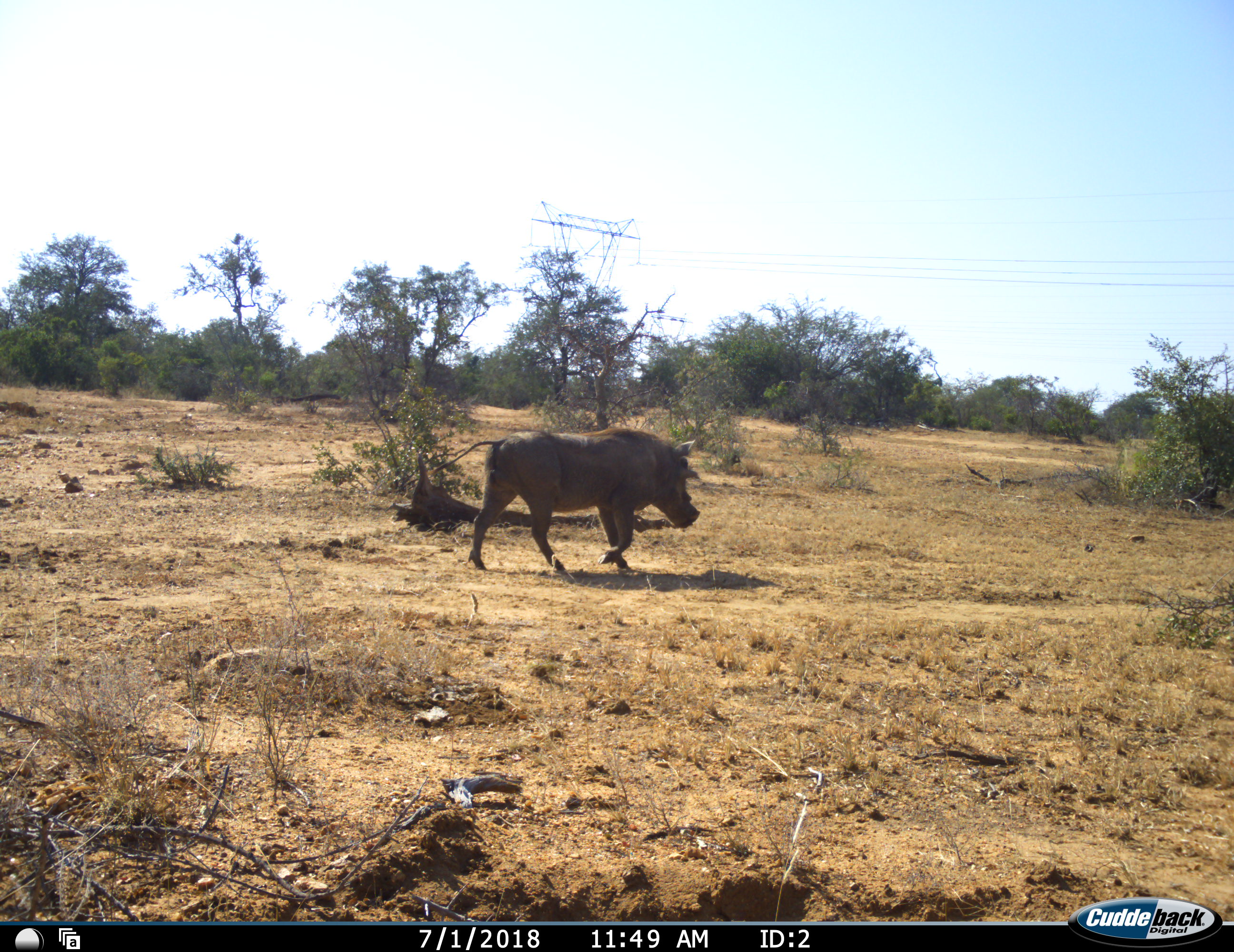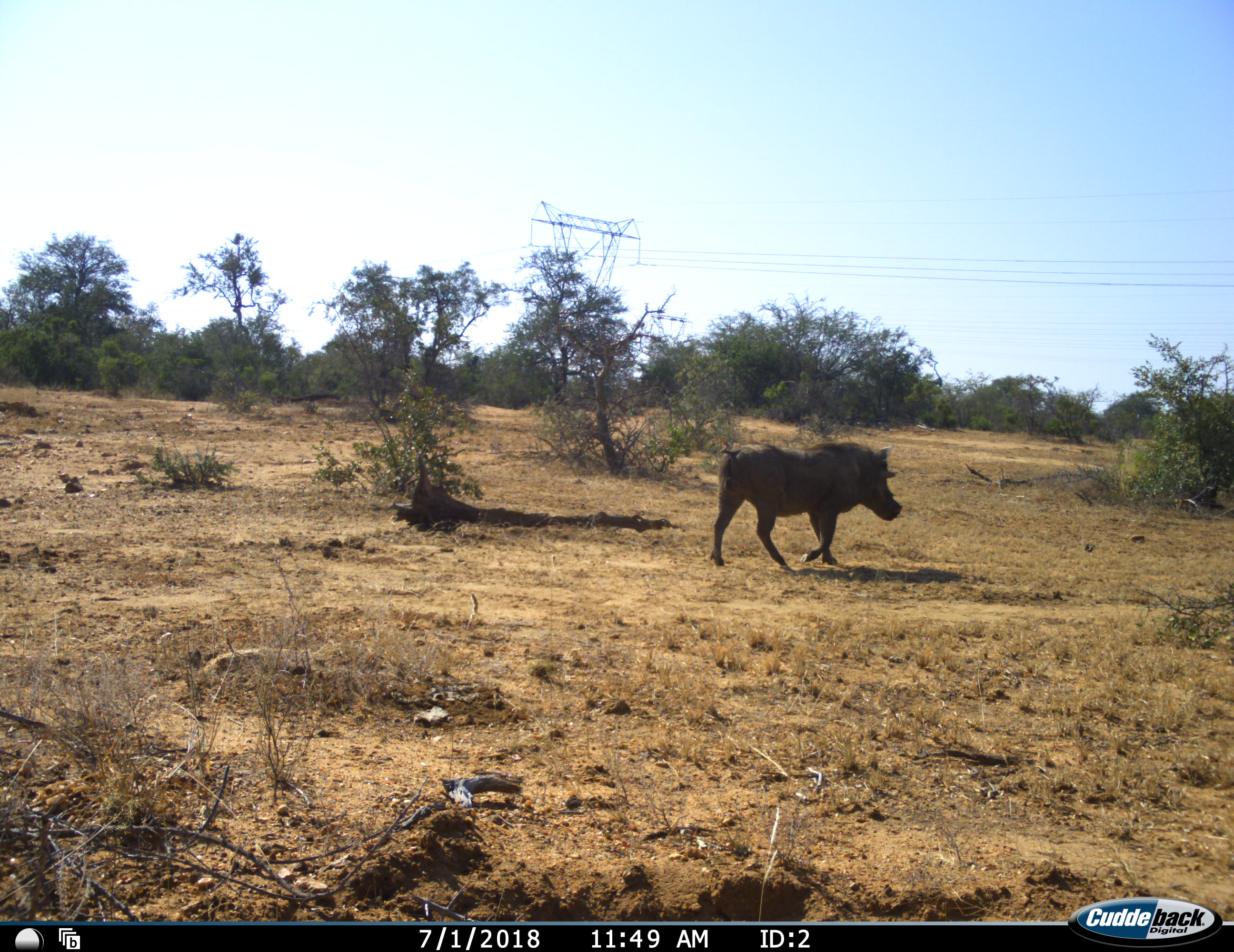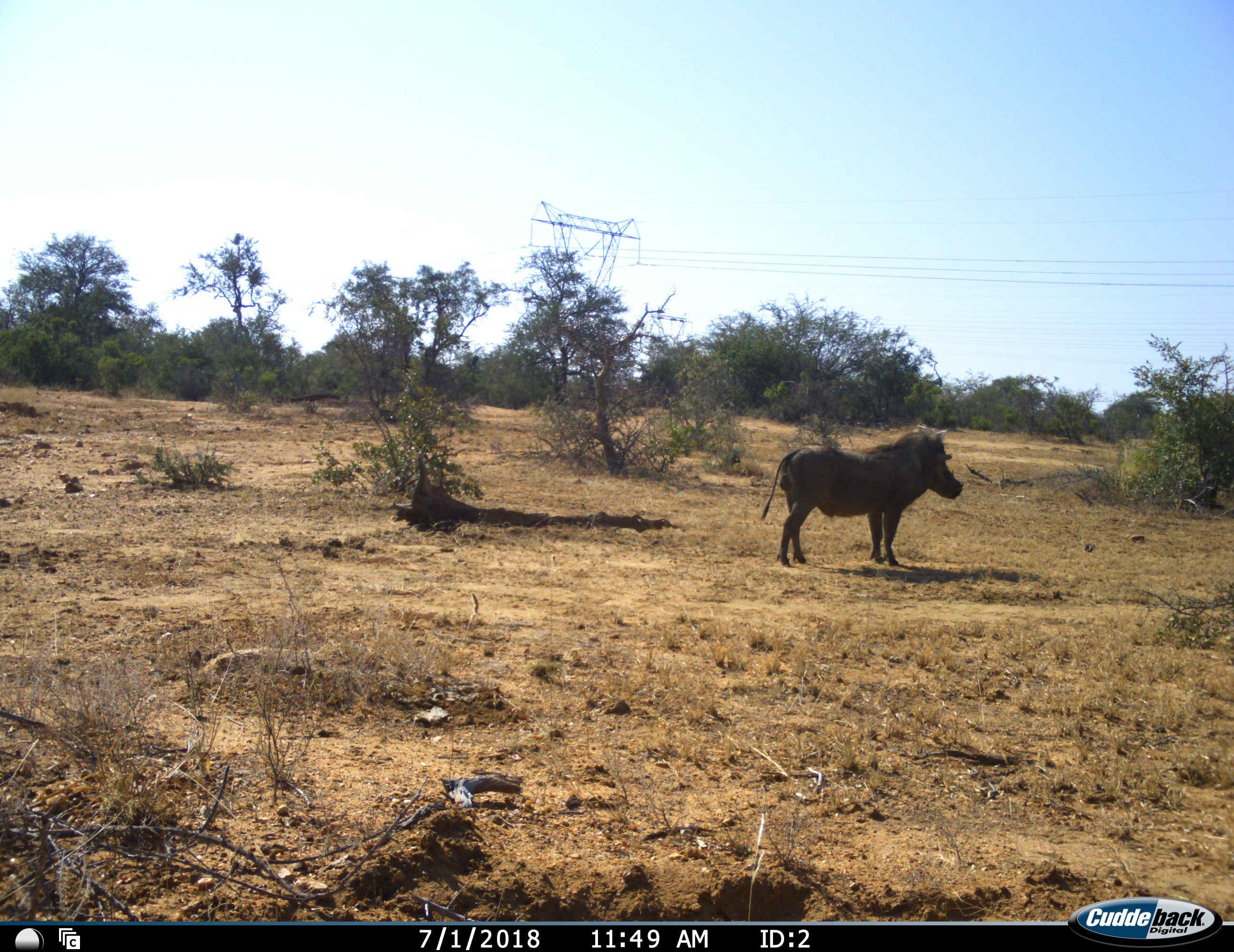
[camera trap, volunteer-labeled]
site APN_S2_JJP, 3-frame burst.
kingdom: Animalia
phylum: Chordata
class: Mammalia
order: Artiodactyla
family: Suidae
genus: Phacochoerus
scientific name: Phacochoerus africanus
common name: warthog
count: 1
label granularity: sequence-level